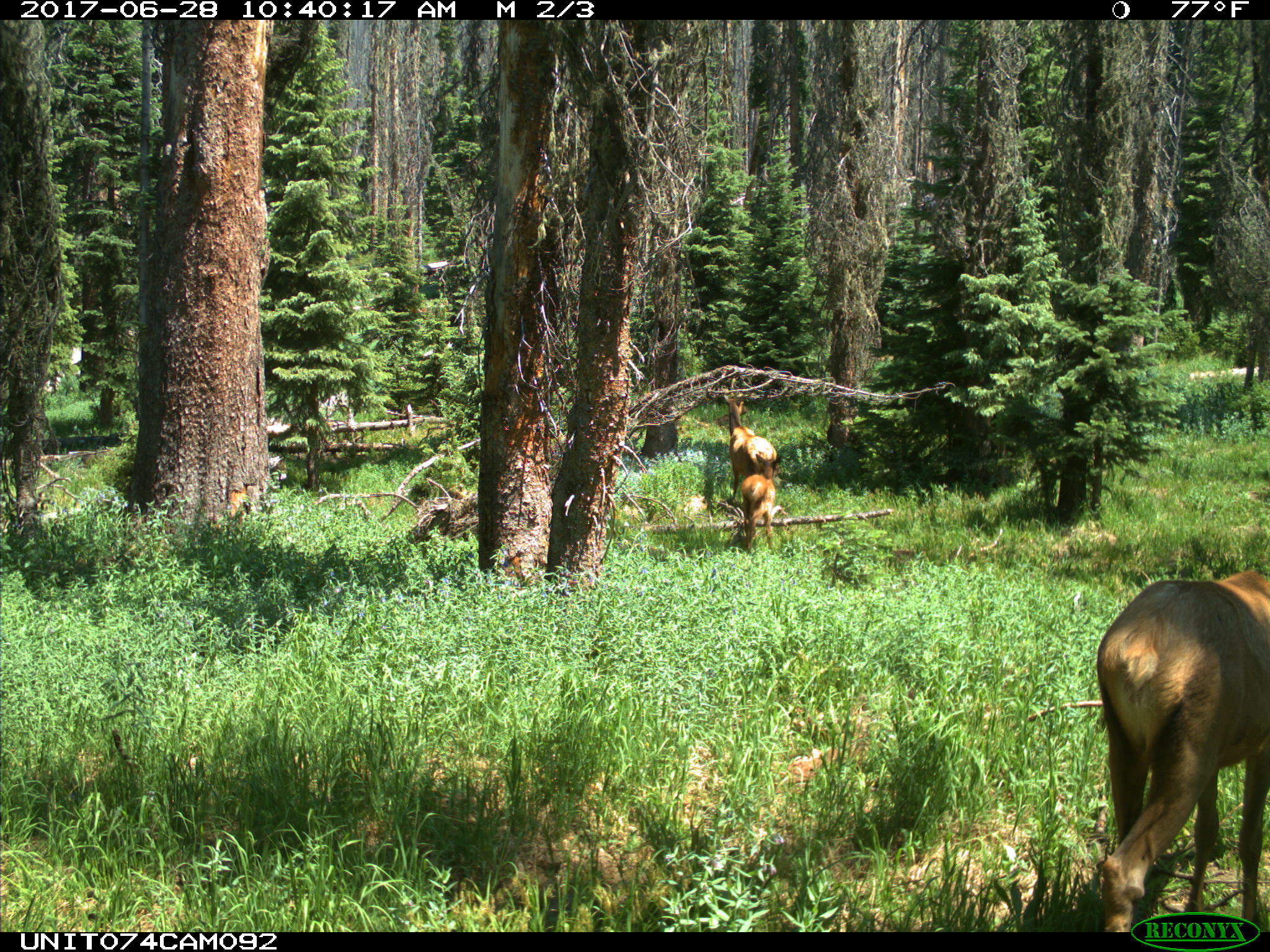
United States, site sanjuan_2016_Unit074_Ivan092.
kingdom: Animalia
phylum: Chordata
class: Mammalia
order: Artiodactyla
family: Cervidae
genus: Cervus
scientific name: Cervus elaphus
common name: red deer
Cervus elaphus (red deer).